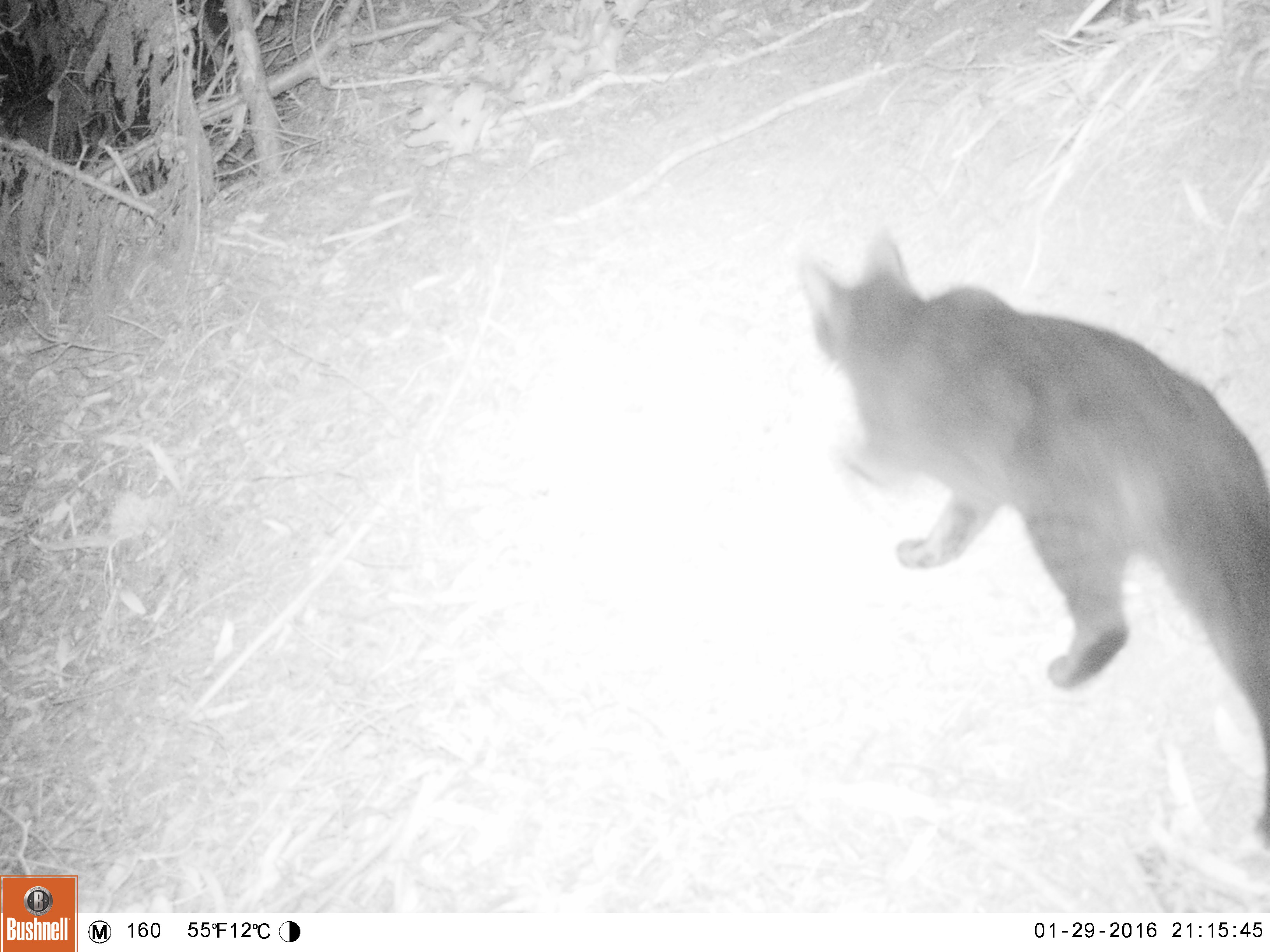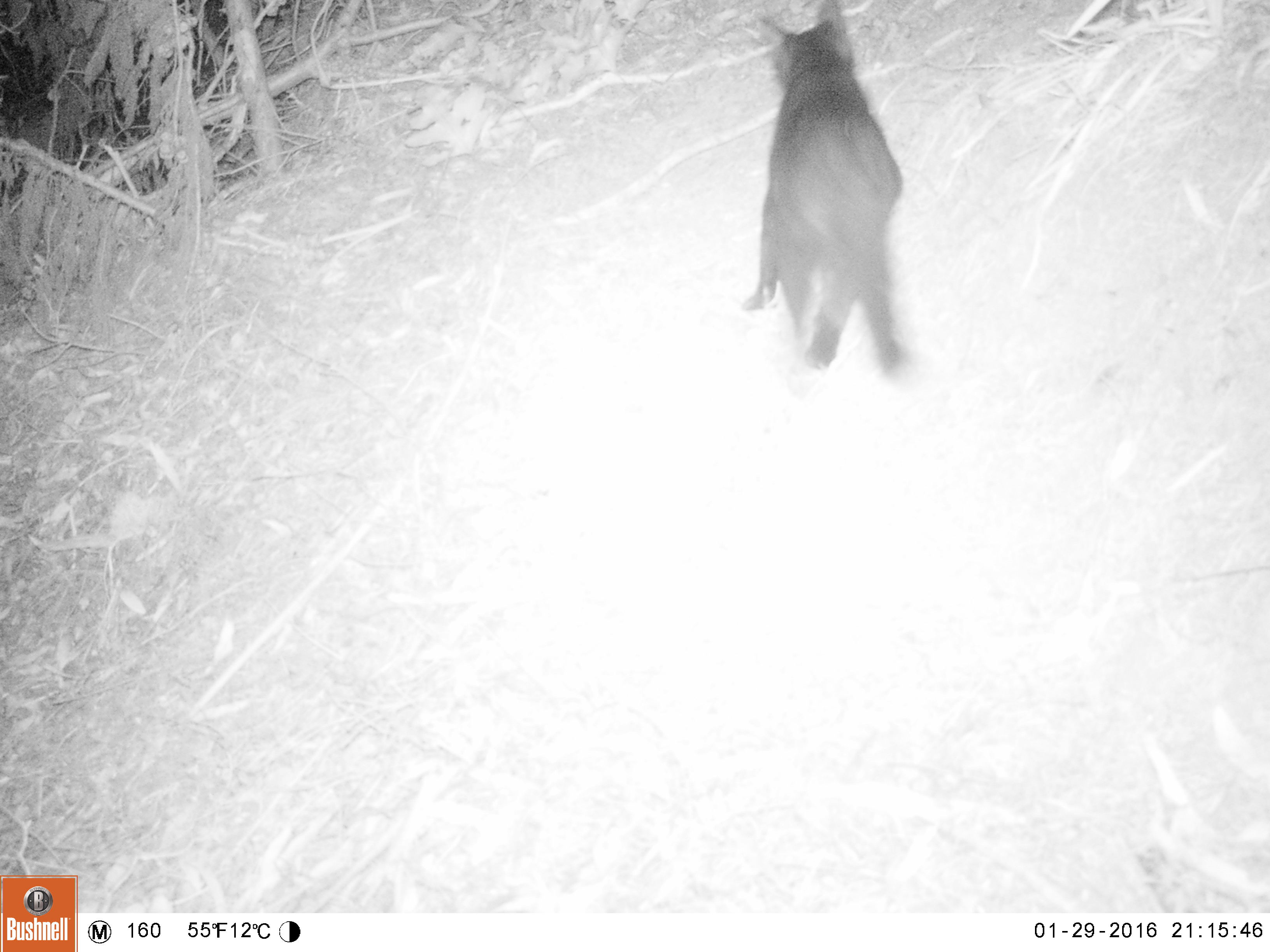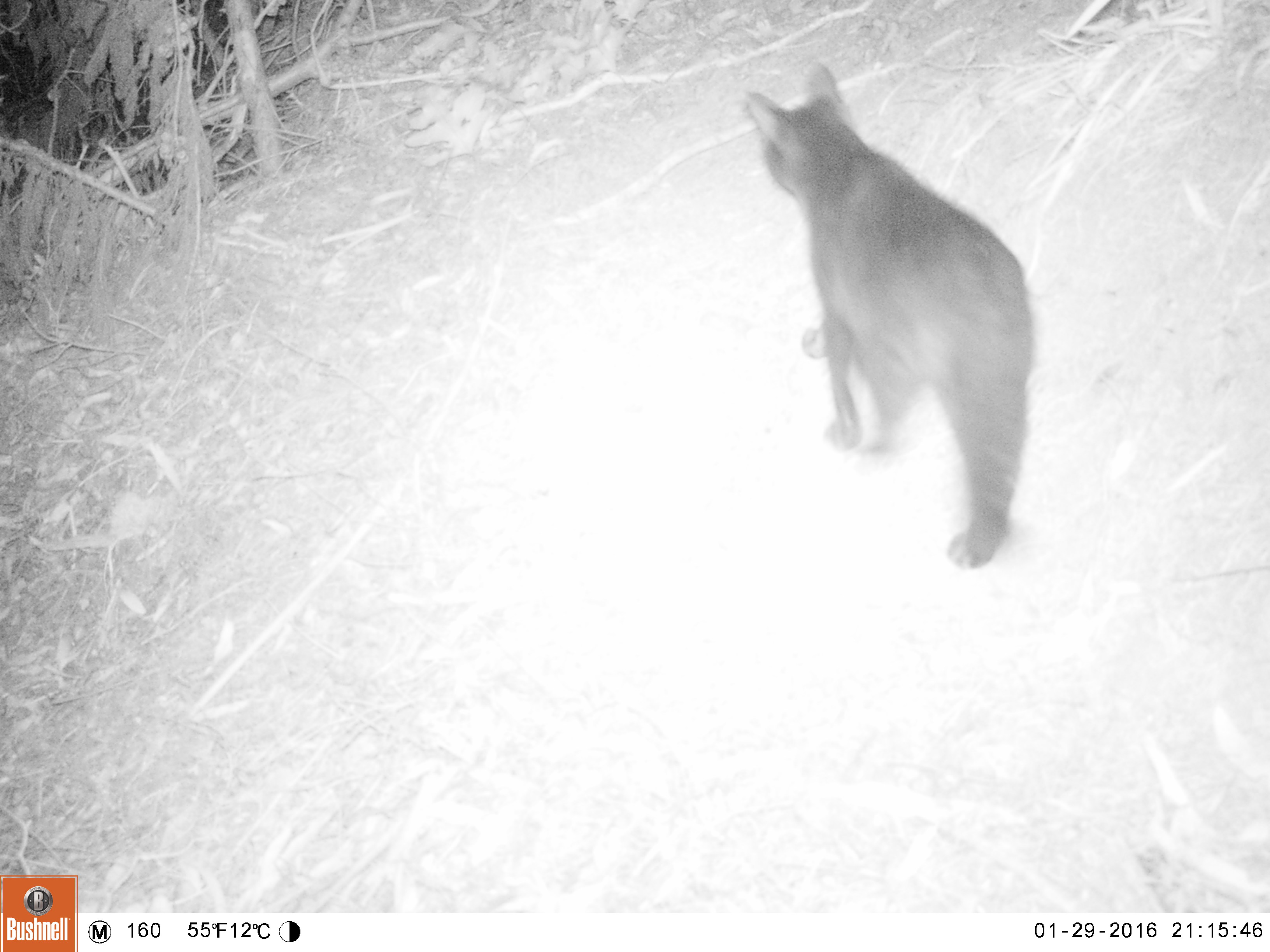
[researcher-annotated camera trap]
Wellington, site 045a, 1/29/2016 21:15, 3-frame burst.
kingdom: Animalia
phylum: Chordata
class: Mammalia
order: Carnivora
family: Felidae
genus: Felis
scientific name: Felis catus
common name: cat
Cat (Felis catus).